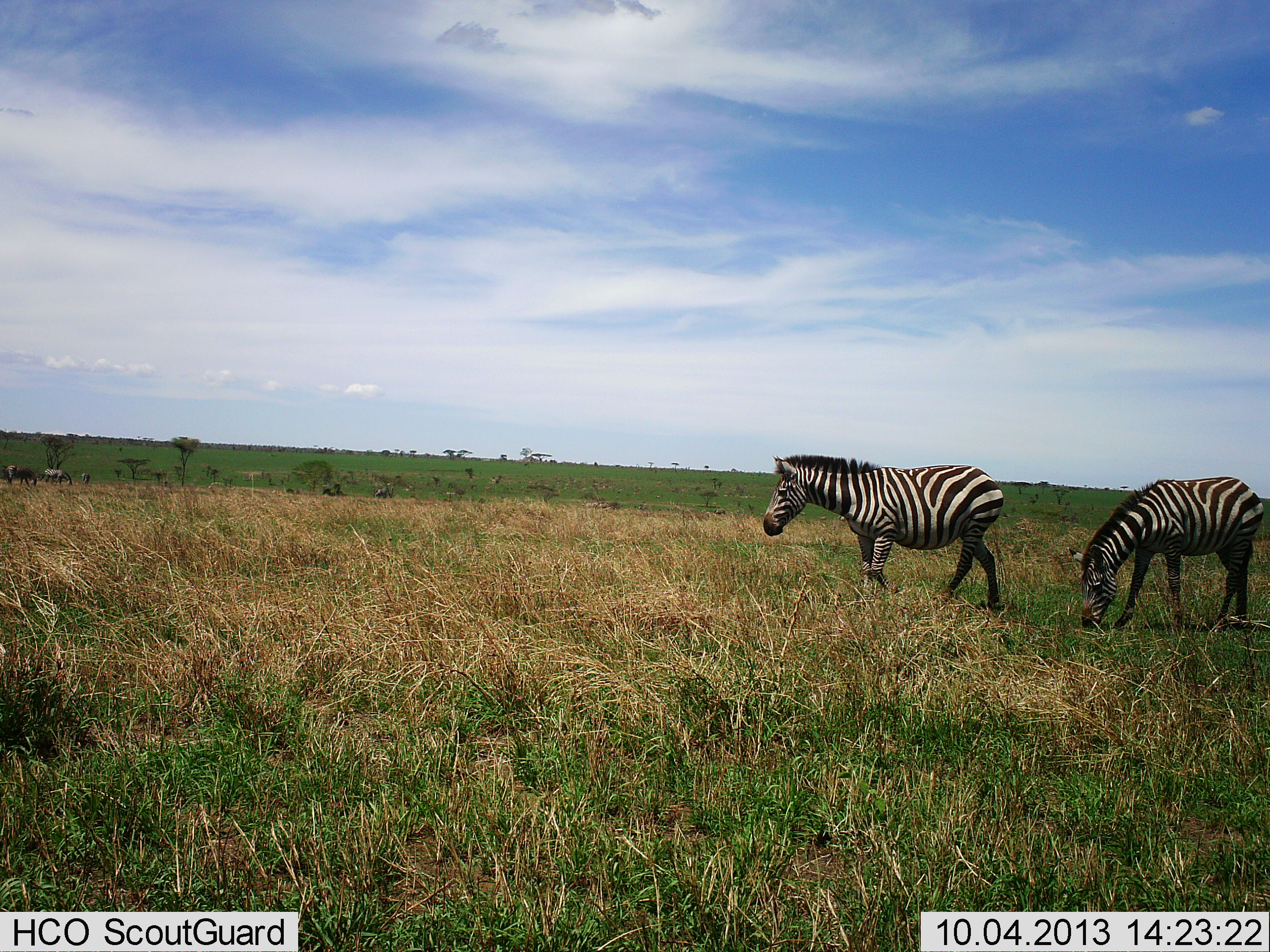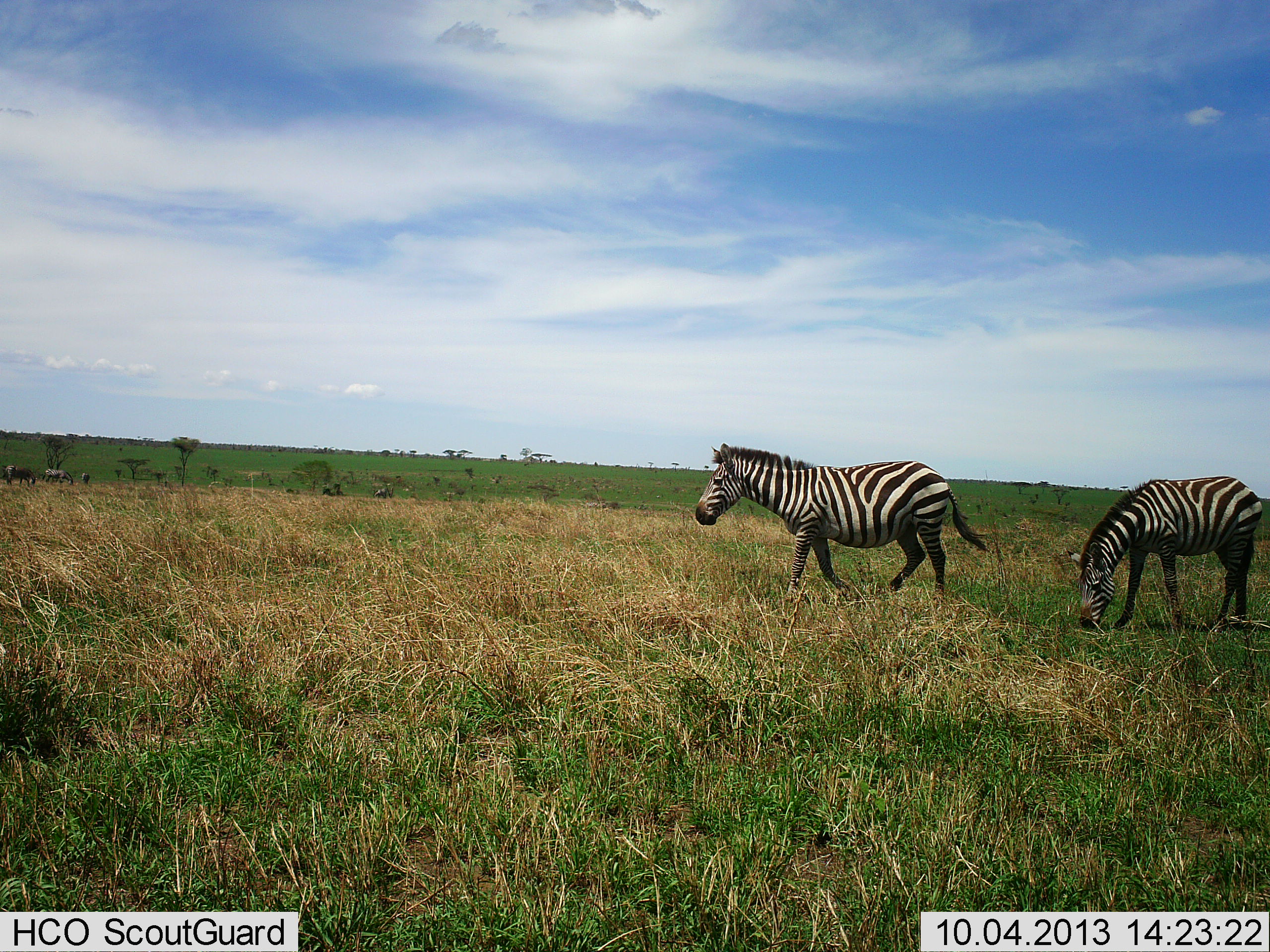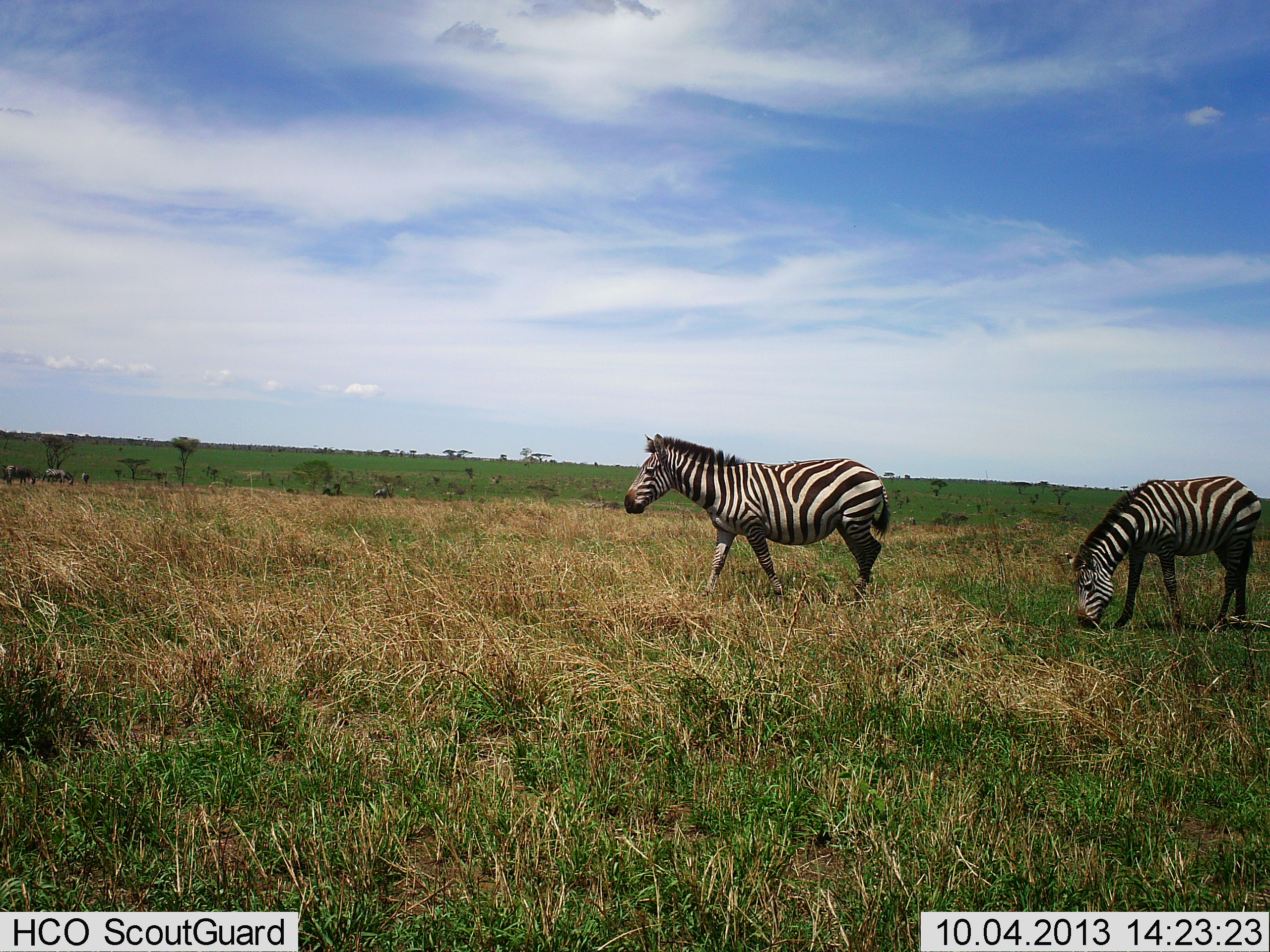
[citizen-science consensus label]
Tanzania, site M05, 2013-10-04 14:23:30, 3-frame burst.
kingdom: Animalia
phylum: Chordata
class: Mammalia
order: Perissodactyla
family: Equidae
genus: Equus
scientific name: Equus quagga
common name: plains zebra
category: zebra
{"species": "zebra (plains zebra) (Equus quagga)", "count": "4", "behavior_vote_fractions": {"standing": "50%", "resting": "0%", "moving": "80%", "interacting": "0%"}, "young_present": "0%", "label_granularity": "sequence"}